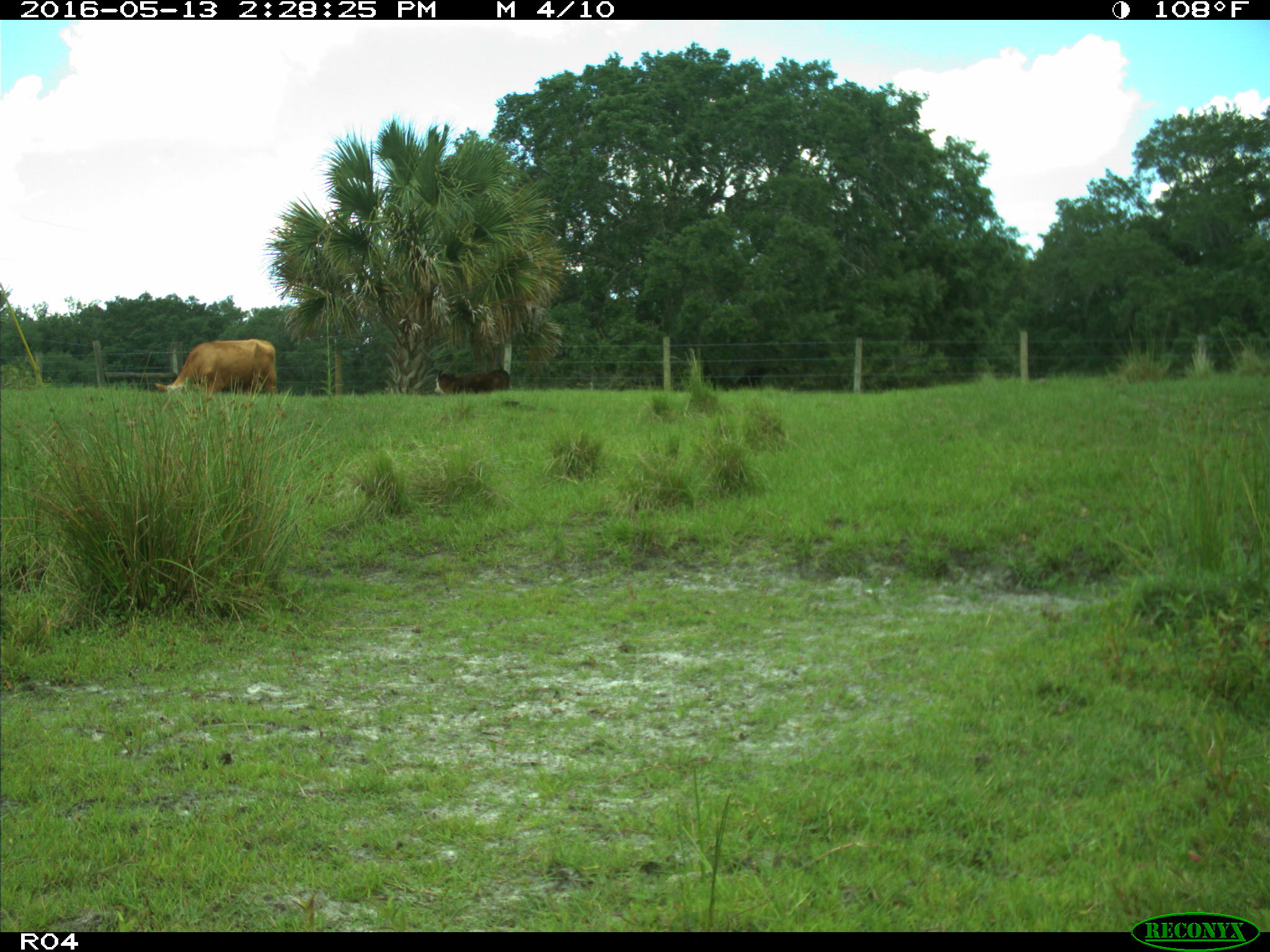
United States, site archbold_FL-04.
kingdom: Animalia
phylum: Chordata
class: Mammalia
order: Artiodactyla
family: Bovidae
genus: Bos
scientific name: Bos taurus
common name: domestic cow